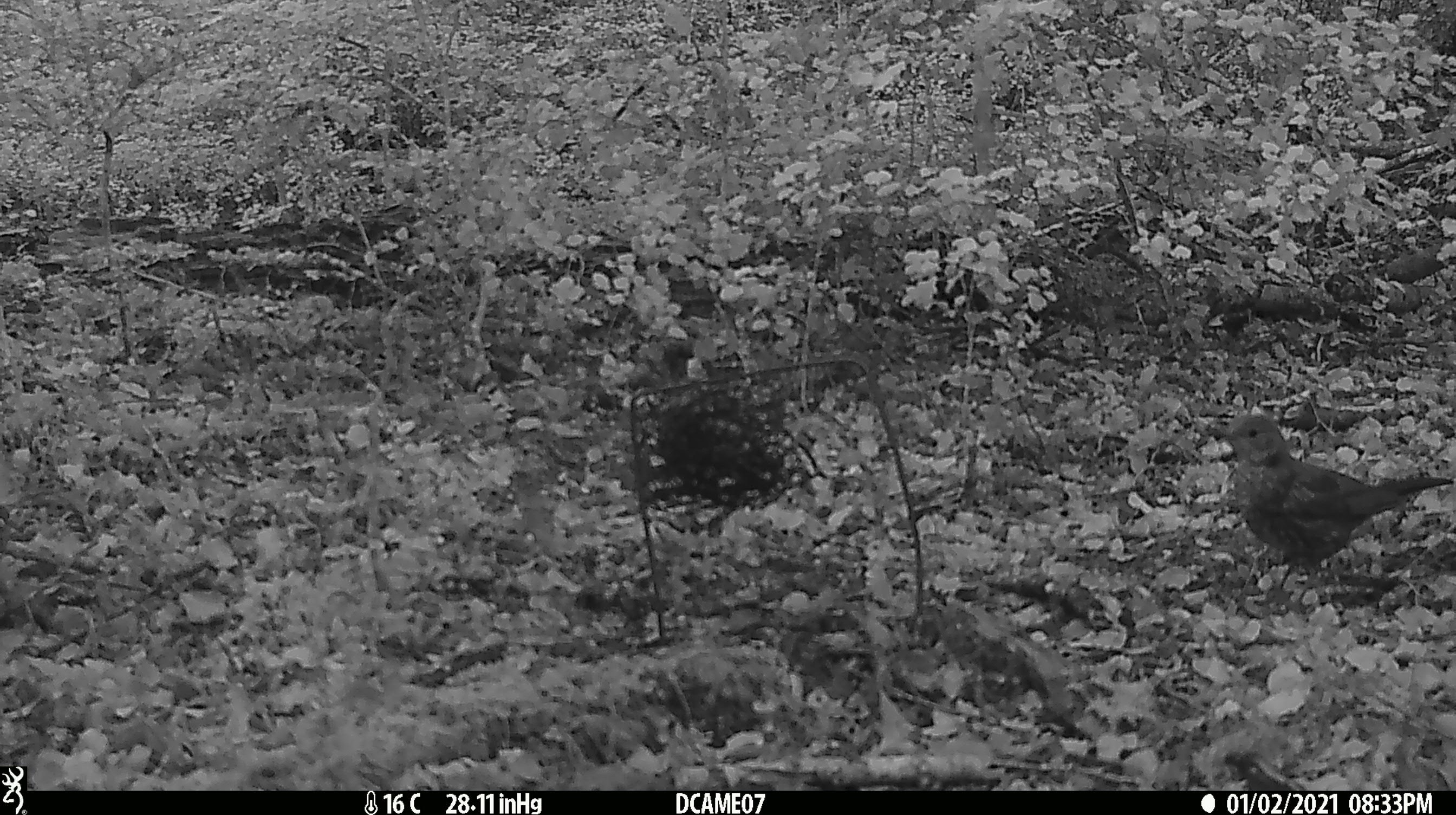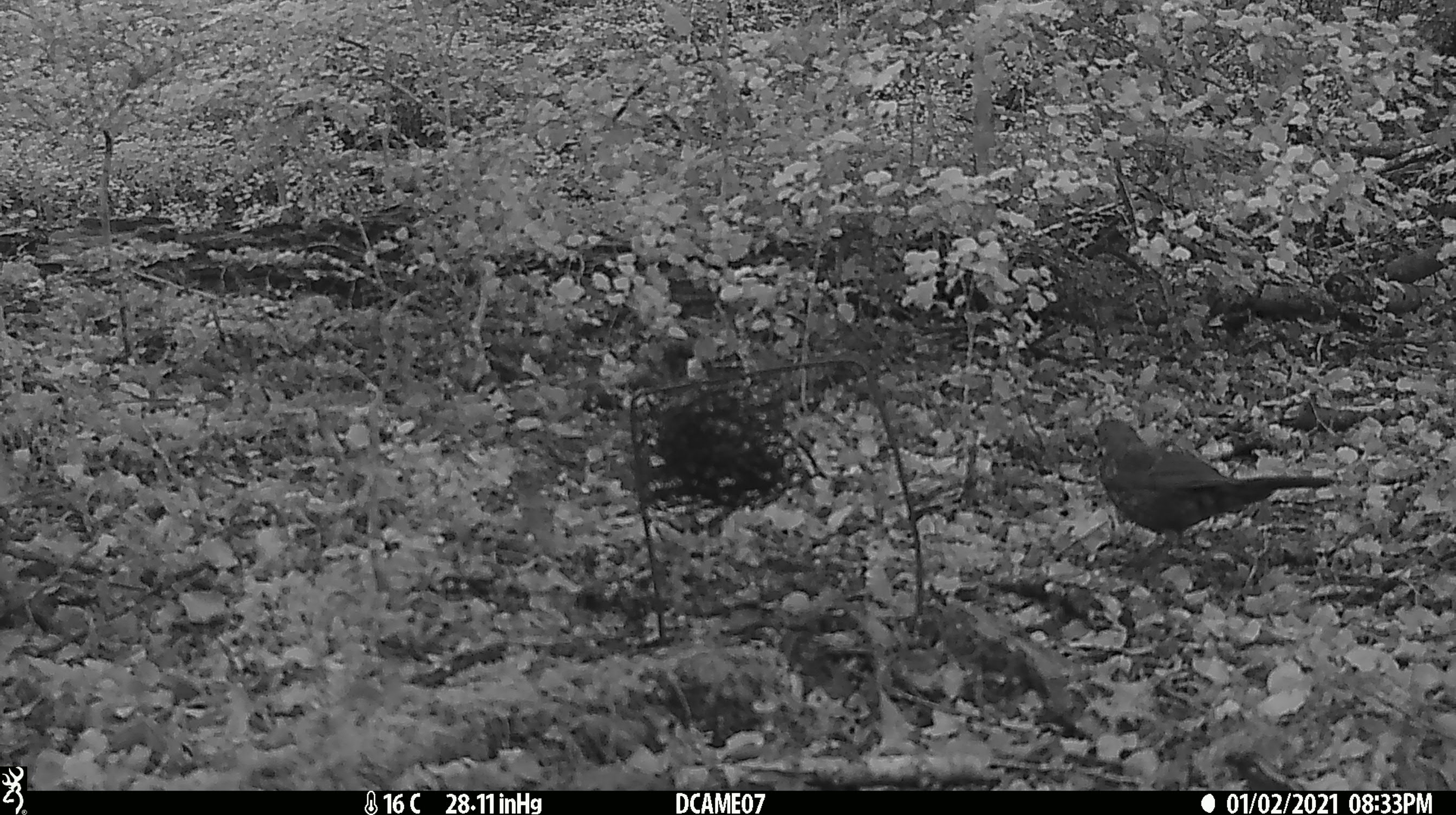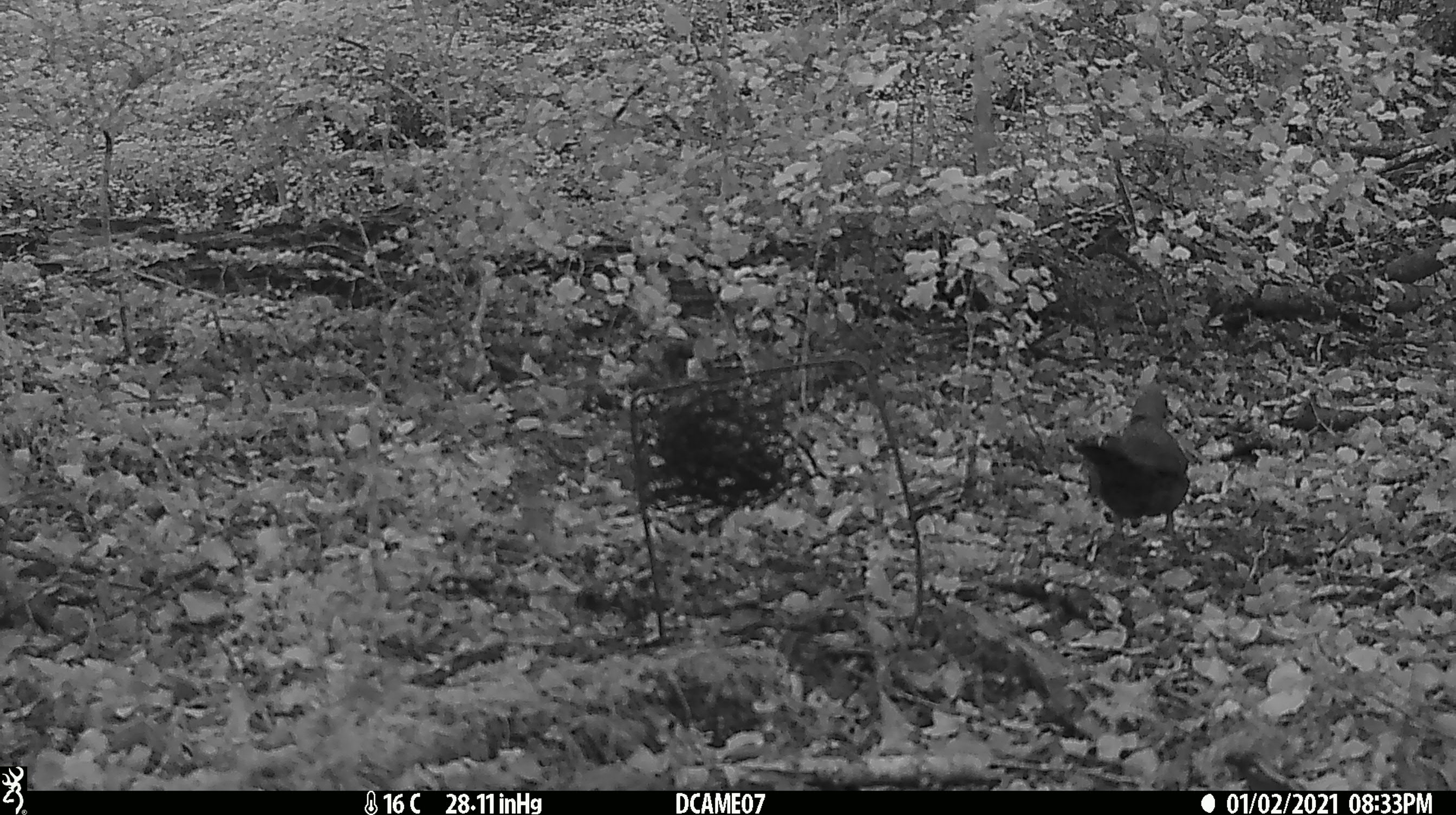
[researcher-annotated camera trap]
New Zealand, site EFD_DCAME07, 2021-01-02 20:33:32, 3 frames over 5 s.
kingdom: Animalia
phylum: Chordata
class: Aves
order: Passeriformes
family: Turdidae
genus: Turdus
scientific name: Turdus philomelos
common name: song thrush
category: thrush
Thrush (song thrush) (Turdus philomelos).